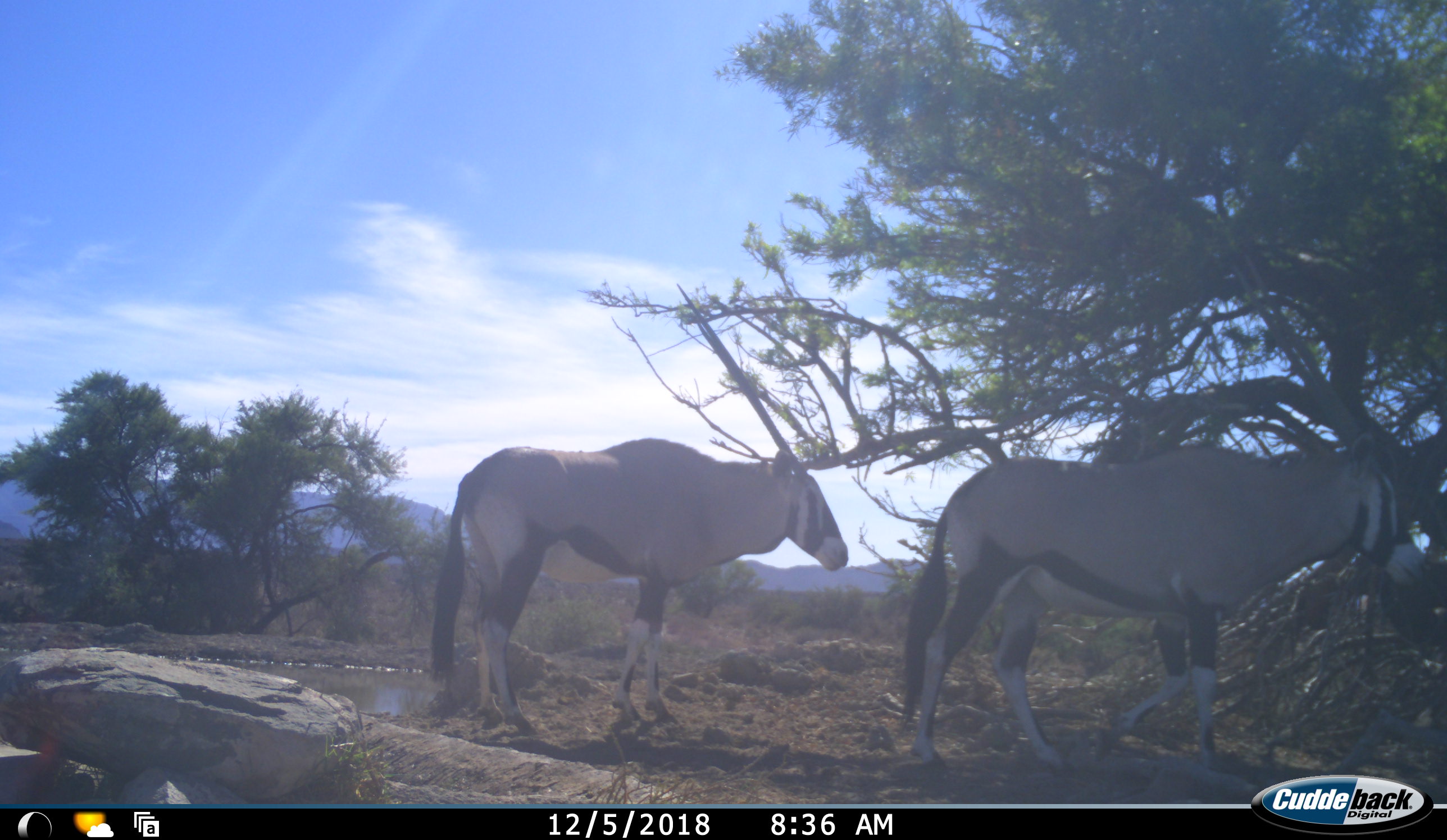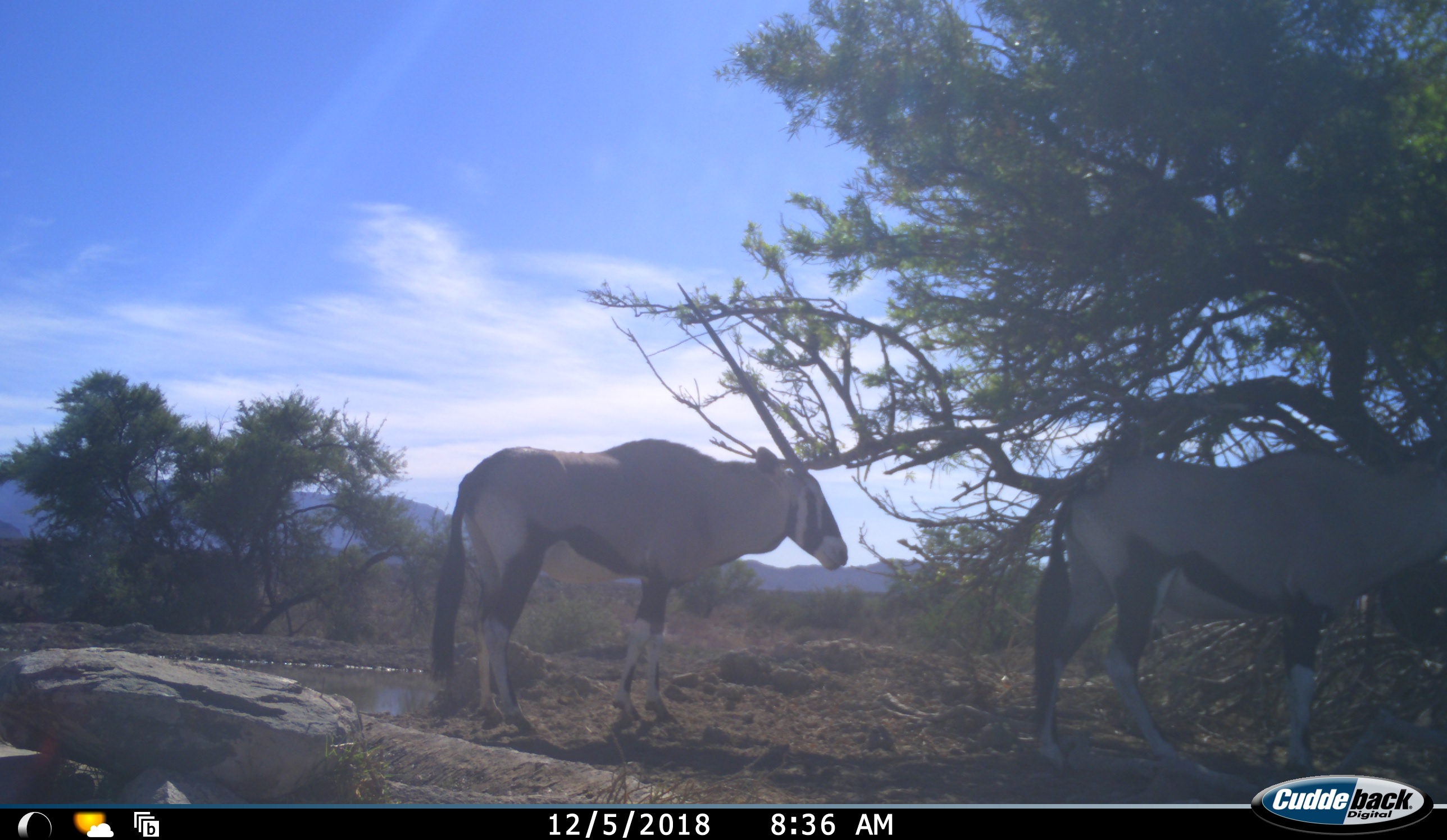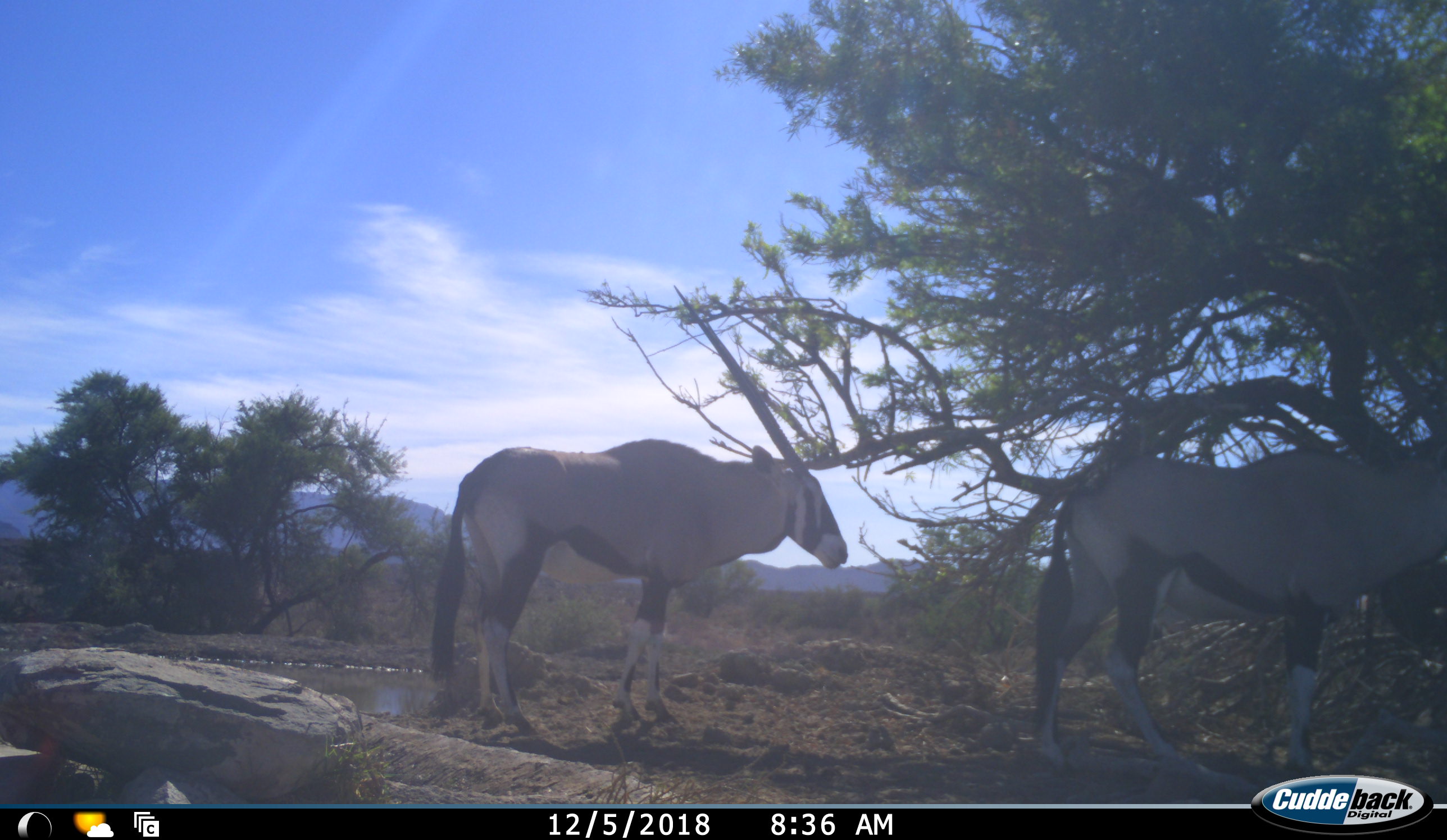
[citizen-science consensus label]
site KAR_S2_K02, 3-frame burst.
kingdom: Animalia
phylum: Chordata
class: Mammalia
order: Artiodactyla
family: Bovidae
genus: Oryx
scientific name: Oryx gazella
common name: gemsbok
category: oryx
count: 2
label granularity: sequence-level